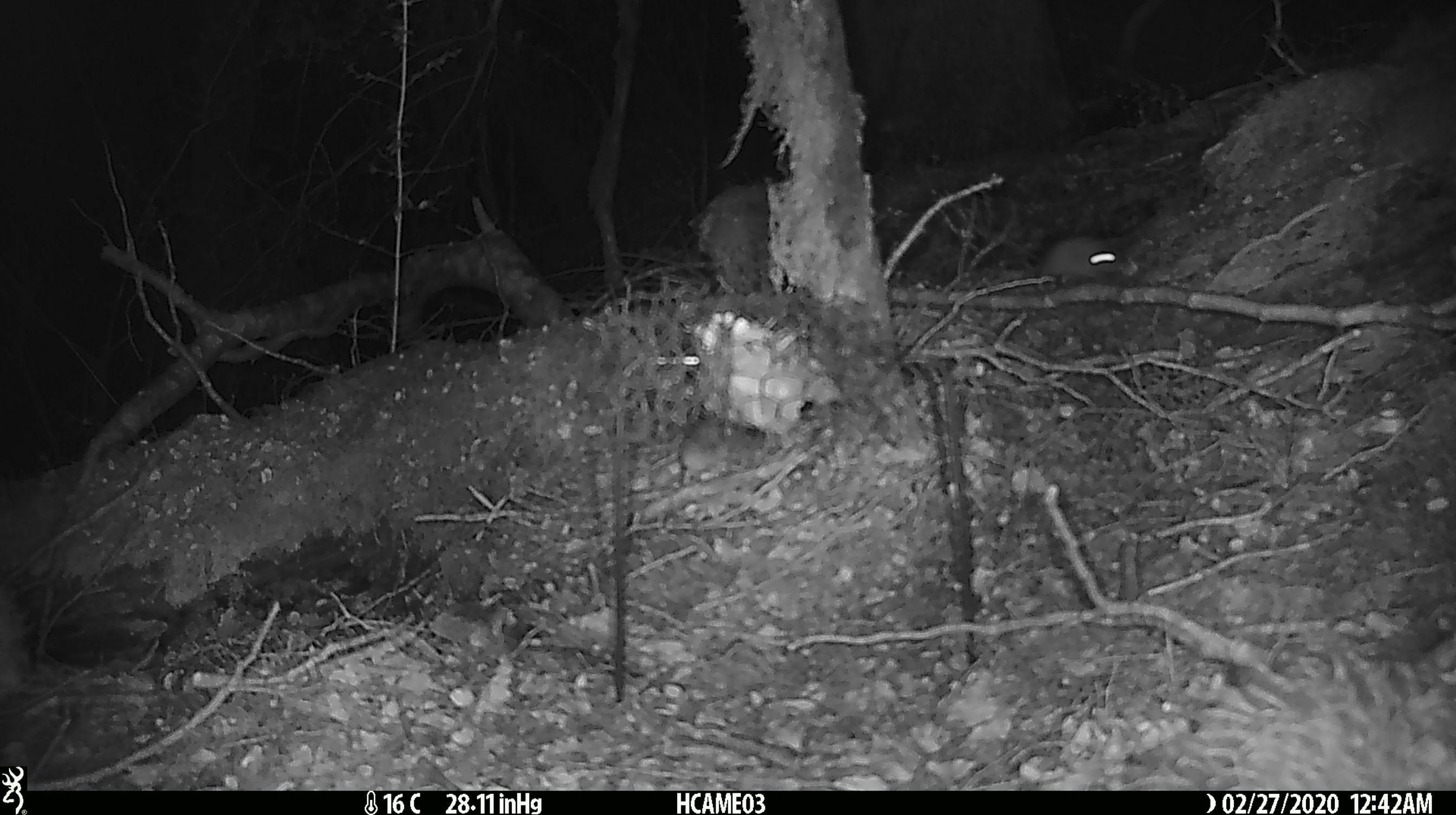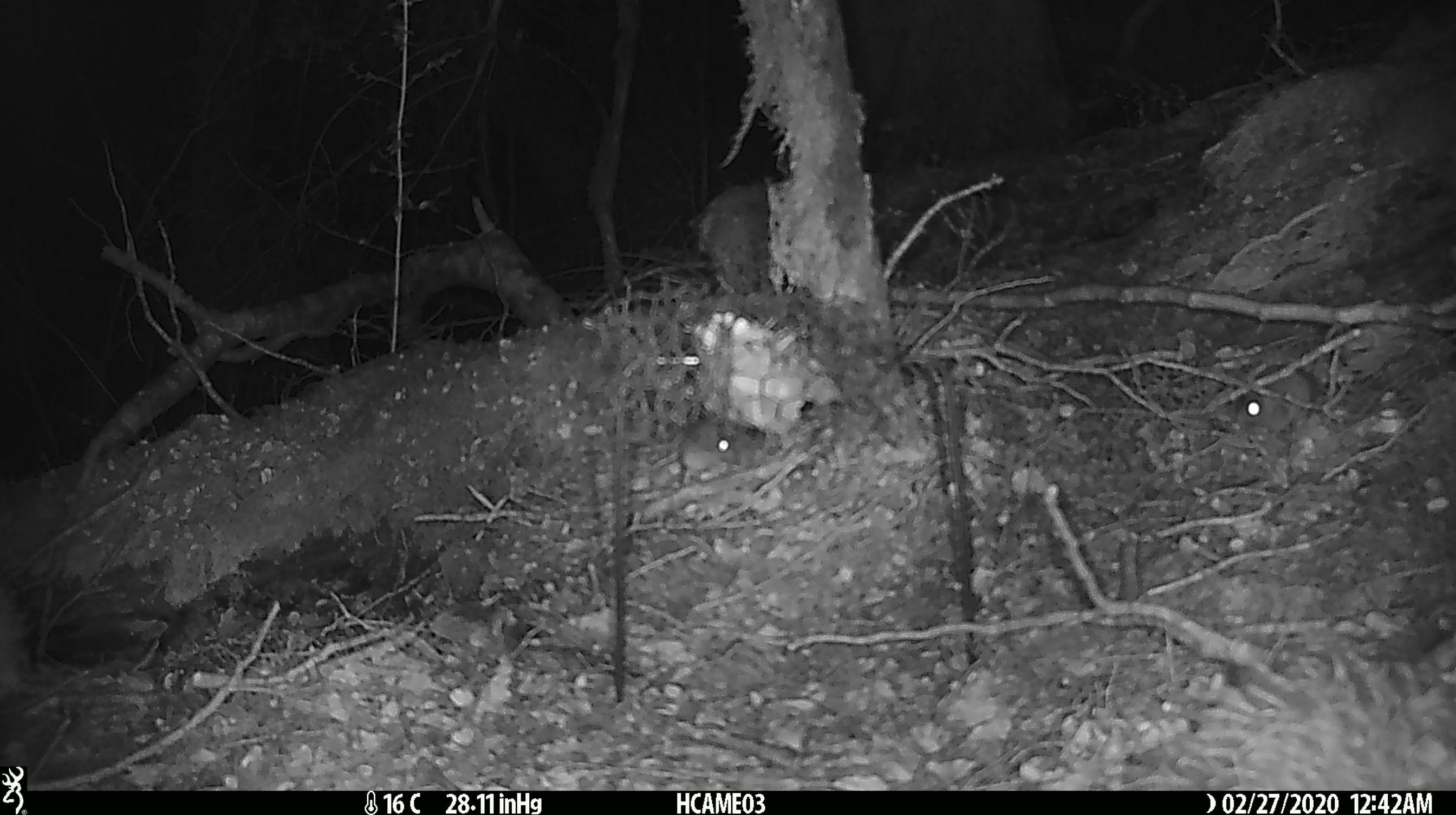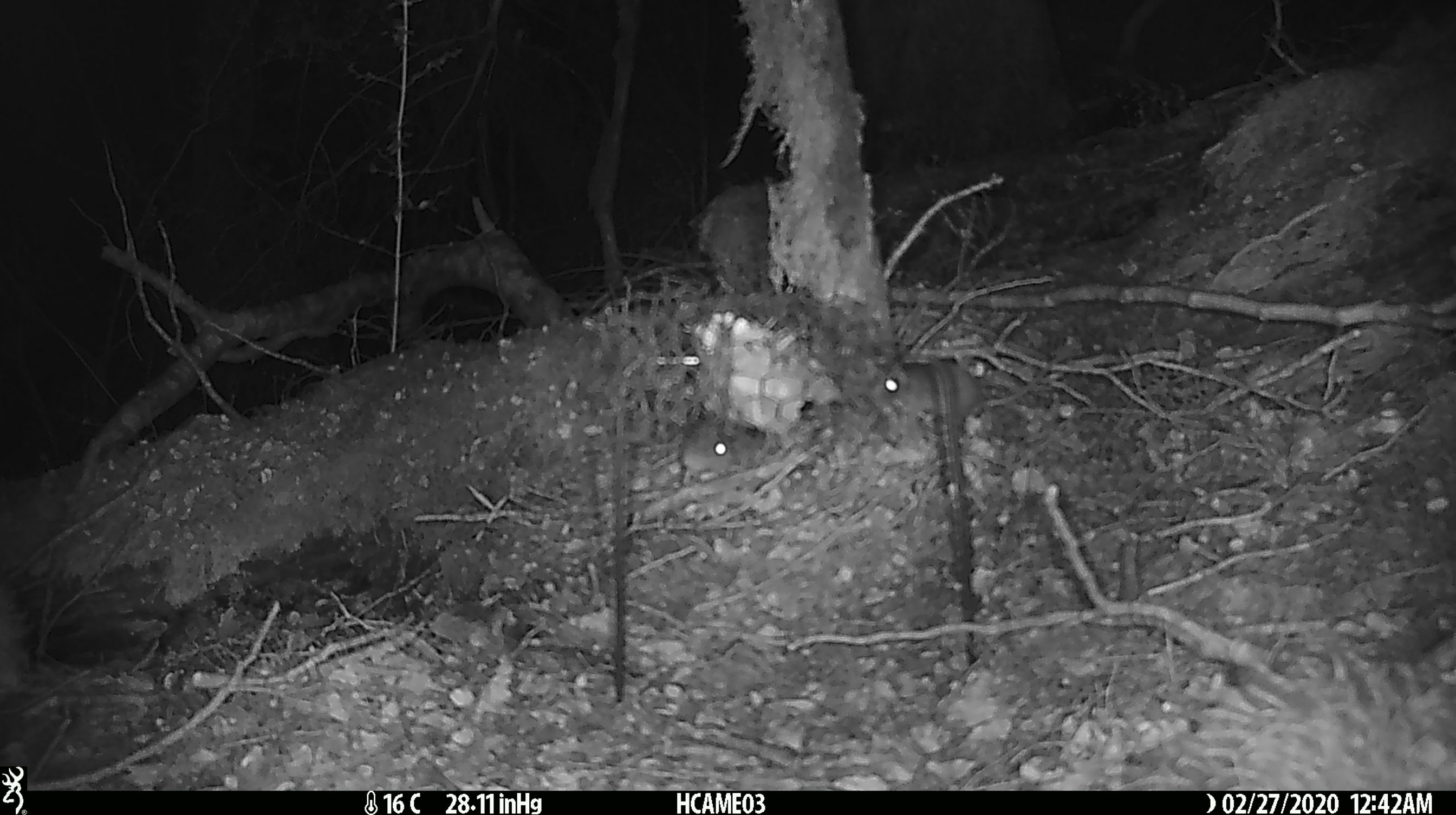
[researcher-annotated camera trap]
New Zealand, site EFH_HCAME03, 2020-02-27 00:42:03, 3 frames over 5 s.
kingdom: Animalia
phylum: Chordata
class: Mammalia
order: Rodentia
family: Muridae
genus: Mus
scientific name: Mus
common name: mouse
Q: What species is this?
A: Mouse (Mus).